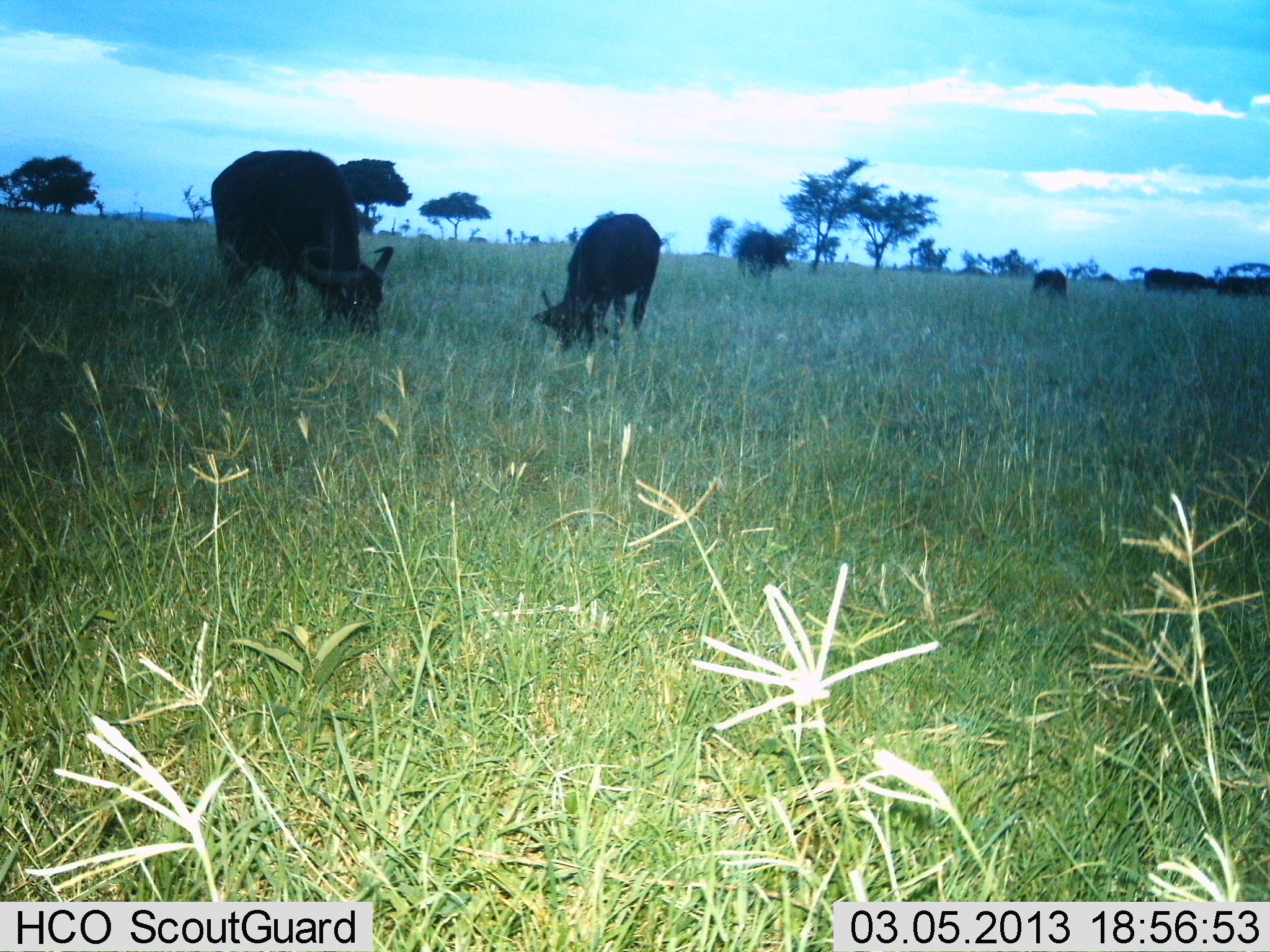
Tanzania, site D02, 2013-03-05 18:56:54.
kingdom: Animalia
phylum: Chordata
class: Mammalia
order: Artiodactyla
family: Bovidae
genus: Syncerus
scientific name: Syncerus caffer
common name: cape buffalo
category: buffalo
Buffalo (cape buffalo) (Syncerus caffer), count 5. Behavior (volunteer vote fractions): standing 20%, resting 7%, moving 7%, interacting 13%. Young present (vote fraction): 13%. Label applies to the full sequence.